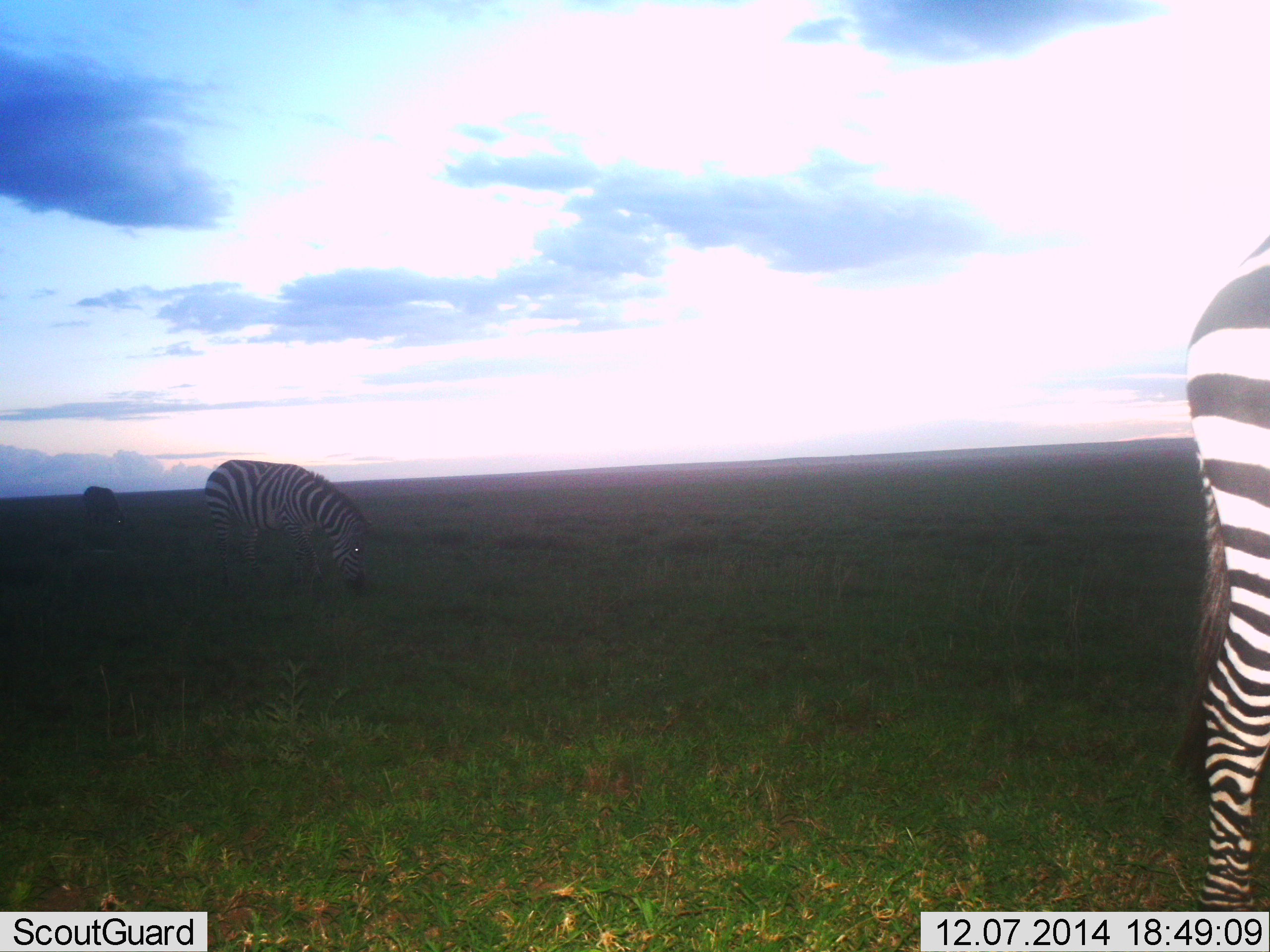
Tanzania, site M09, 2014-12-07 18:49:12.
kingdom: Animalia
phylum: Chordata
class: Mammalia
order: Perissodactyla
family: Equidae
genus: Equus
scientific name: Equus quagga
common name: plains zebra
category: zebra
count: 3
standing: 30%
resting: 0%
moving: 10%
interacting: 0%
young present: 0%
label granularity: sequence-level